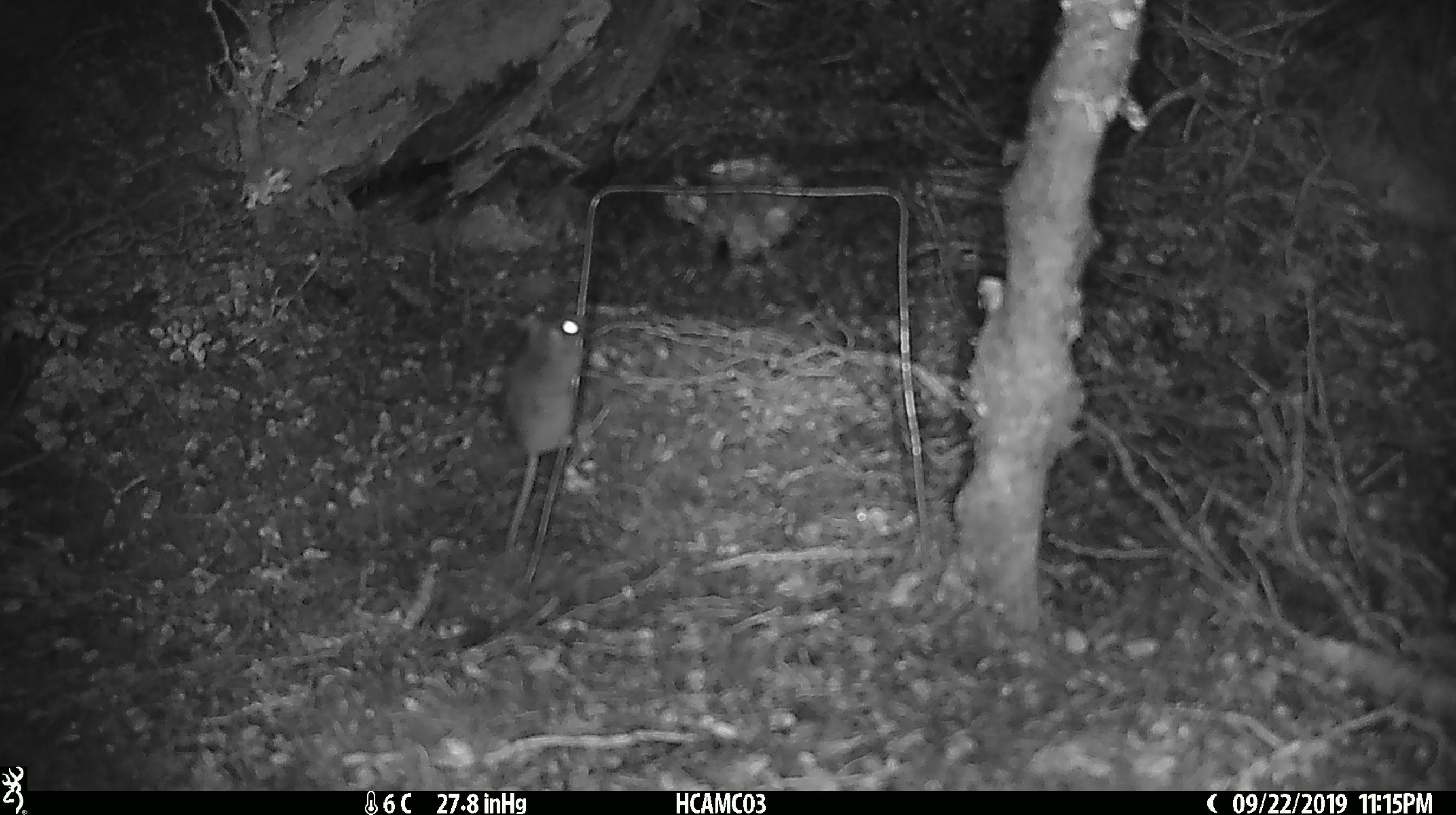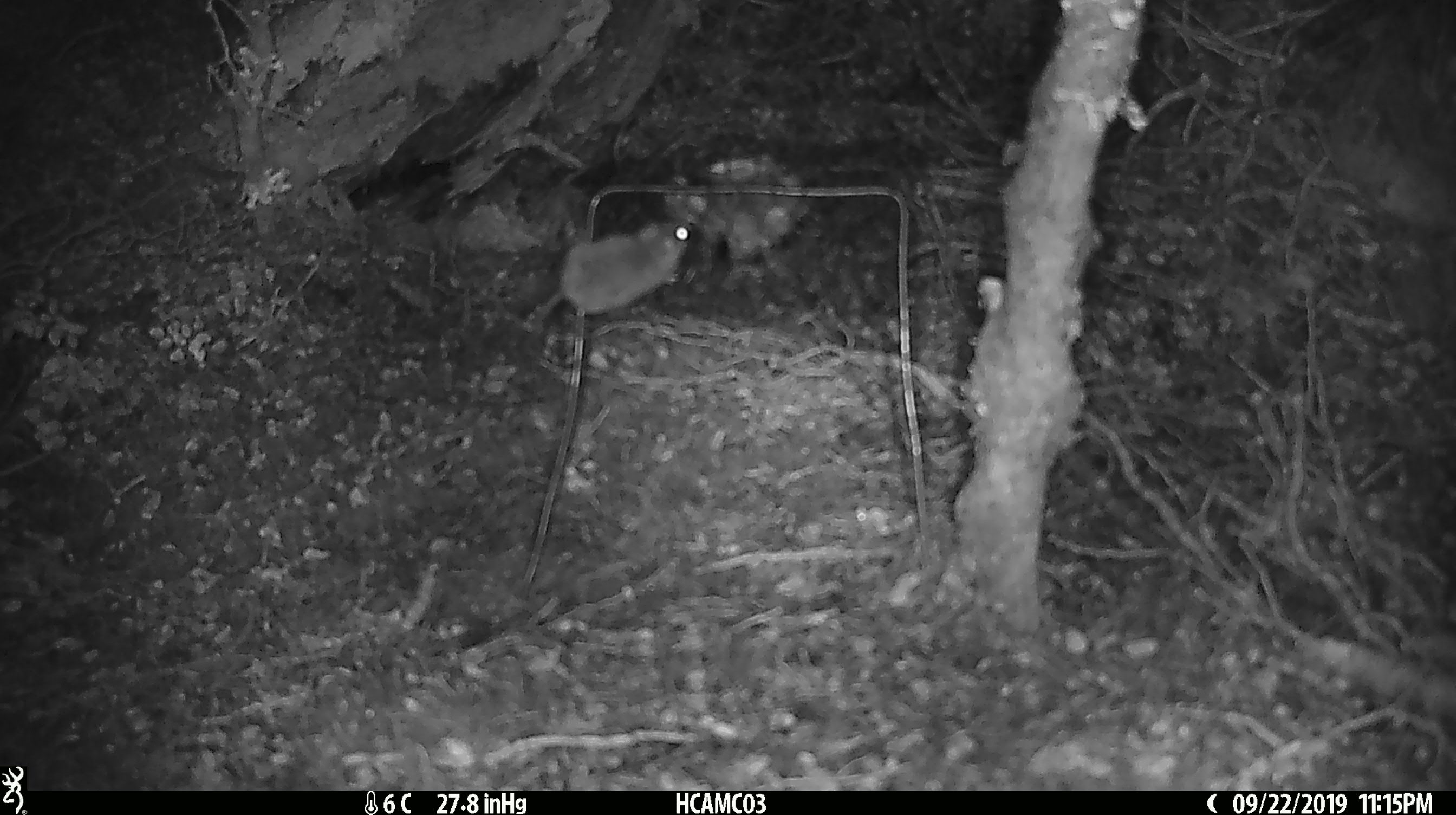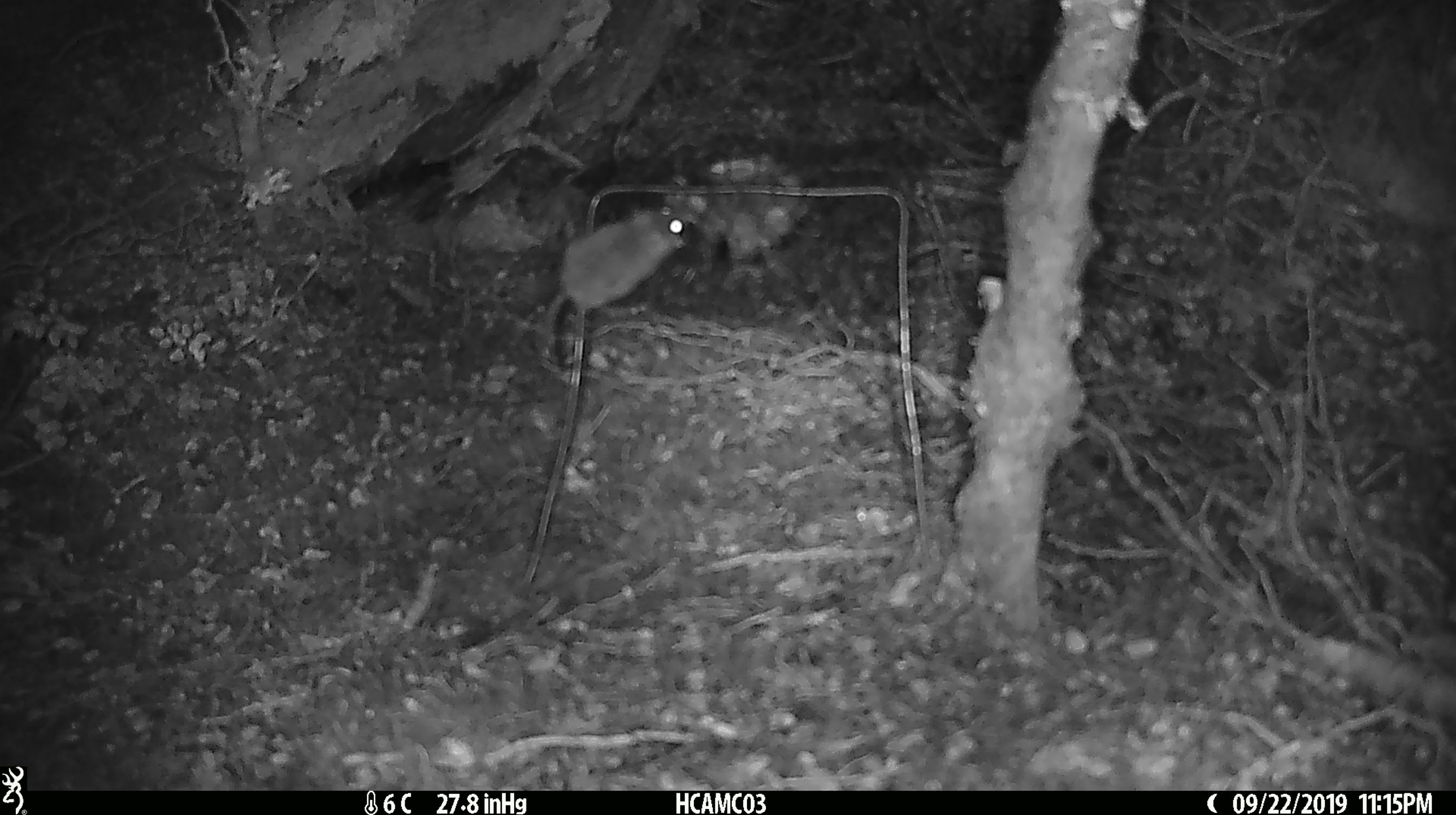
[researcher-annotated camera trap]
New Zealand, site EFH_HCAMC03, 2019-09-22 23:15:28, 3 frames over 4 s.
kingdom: Animalia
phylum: Chordata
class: Mammalia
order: Rodentia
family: Muridae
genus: Mus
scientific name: Mus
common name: mouse